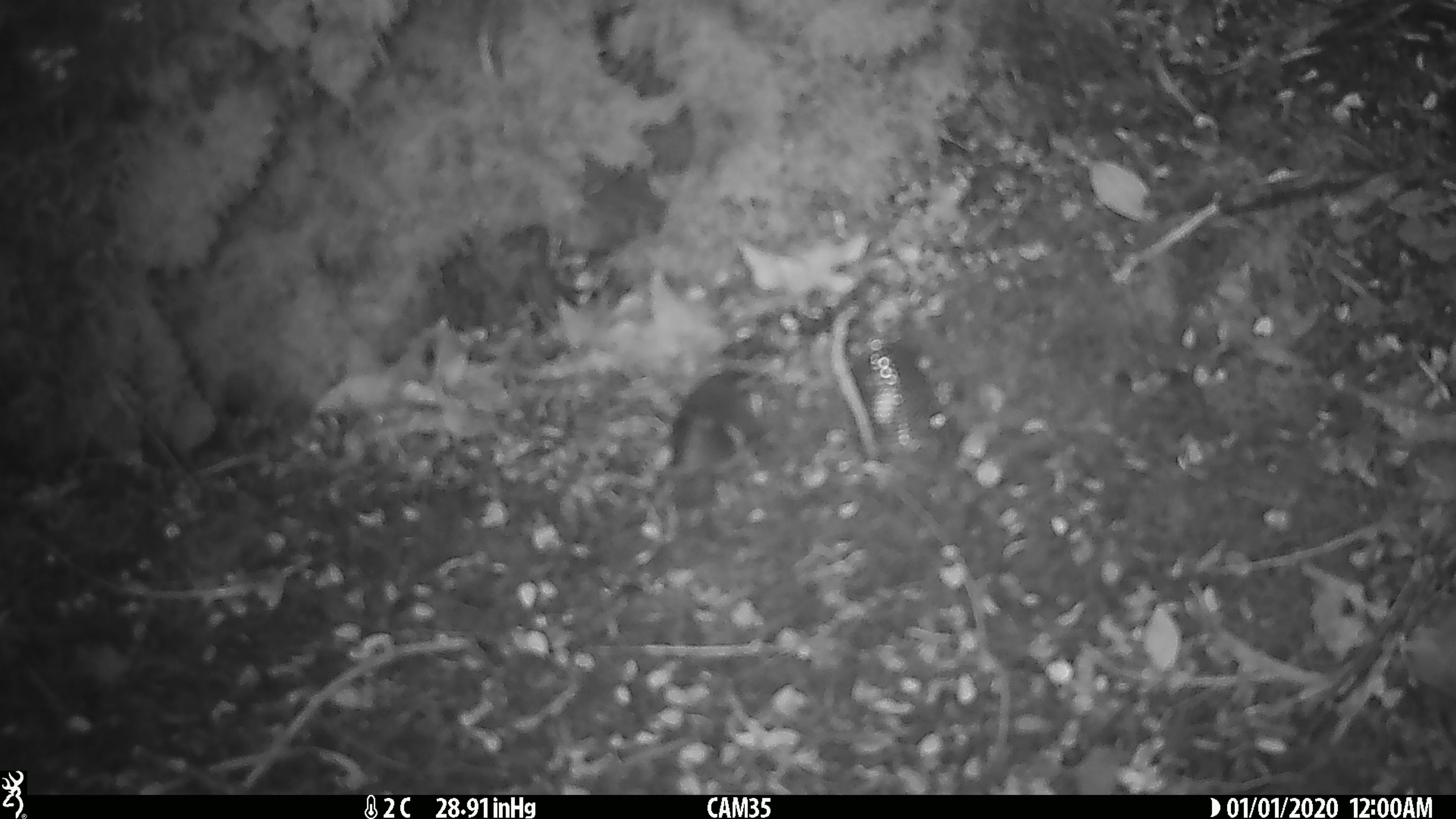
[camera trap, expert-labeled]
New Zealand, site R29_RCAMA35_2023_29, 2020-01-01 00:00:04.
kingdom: Animalia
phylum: Chordata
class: Aves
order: Passeriformes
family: Acanthisittidae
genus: Acanthisitta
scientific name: Acanthisitta chloris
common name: rifleman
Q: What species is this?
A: Rifleman (Acanthisitta chloris).